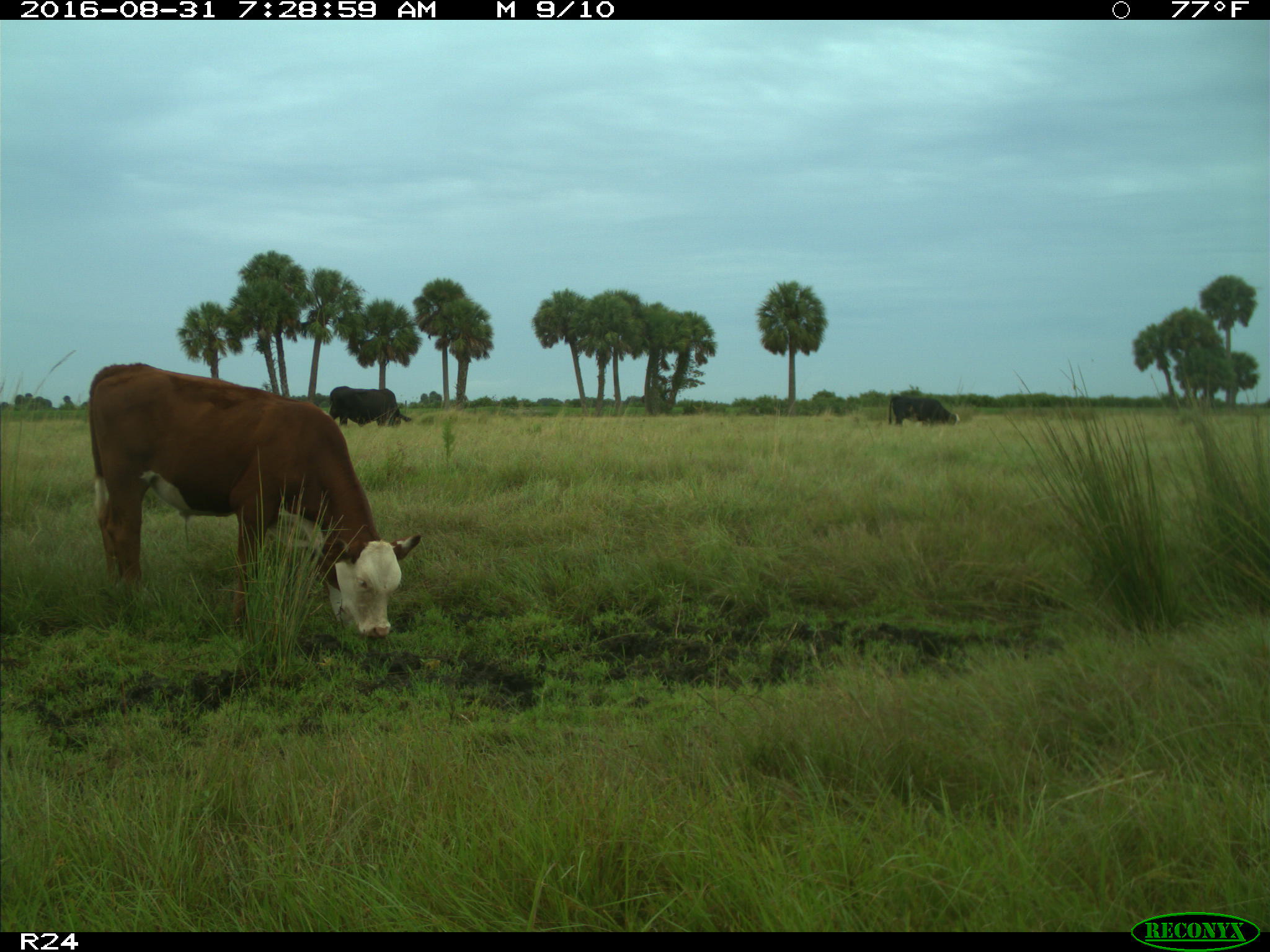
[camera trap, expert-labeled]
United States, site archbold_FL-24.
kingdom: Animalia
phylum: Chordata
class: Mammalia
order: Artiodactyla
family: Bovidae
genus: Bos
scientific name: Bos taurus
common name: domestic cow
Bos taurus (domestic cow).